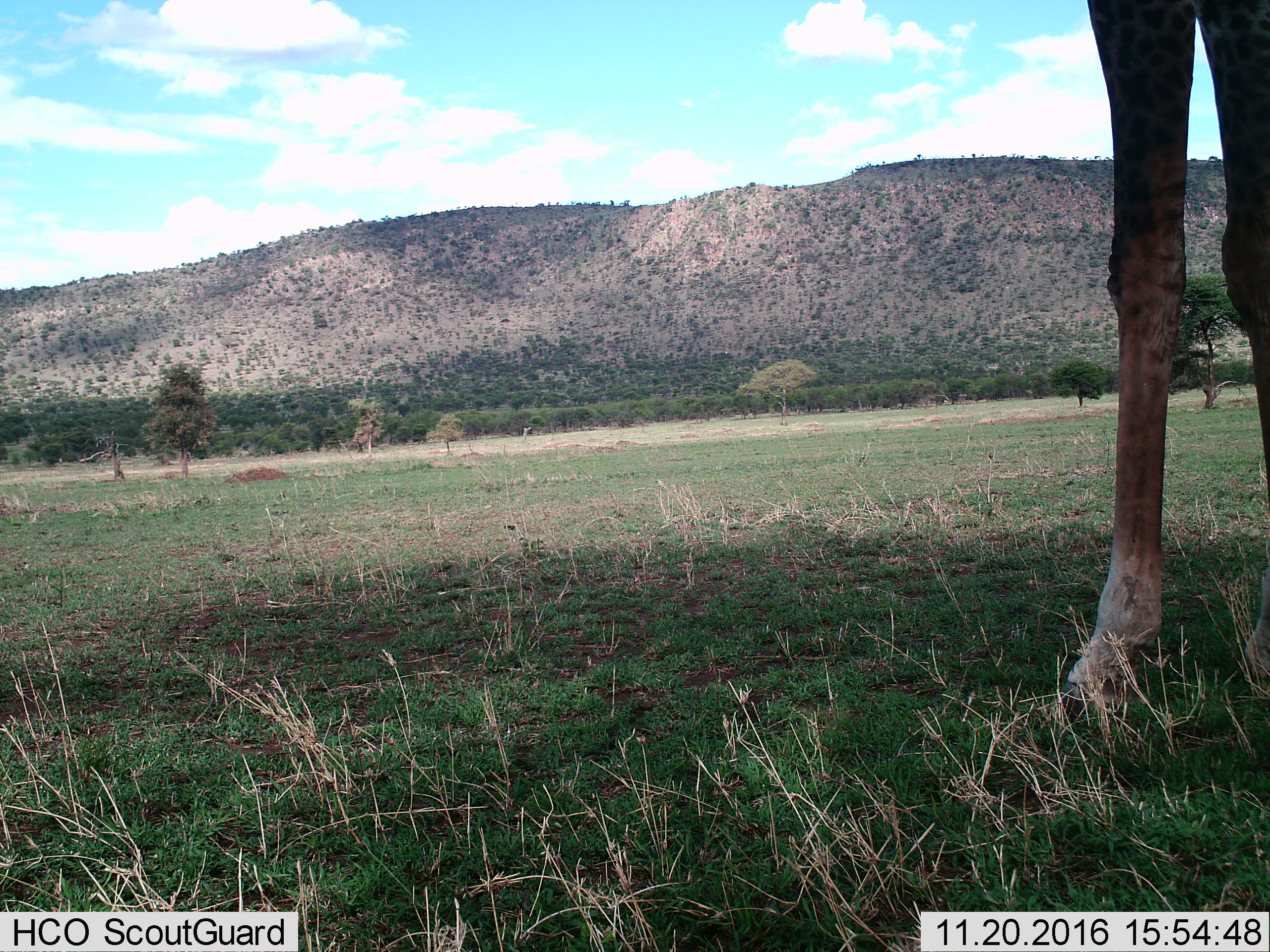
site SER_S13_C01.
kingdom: Animalia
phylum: Chordata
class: Mammalia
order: Artiodactyla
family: Giraffidae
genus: Giraffa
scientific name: Giraffa camelopardalis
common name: giraffe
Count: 1.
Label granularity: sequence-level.